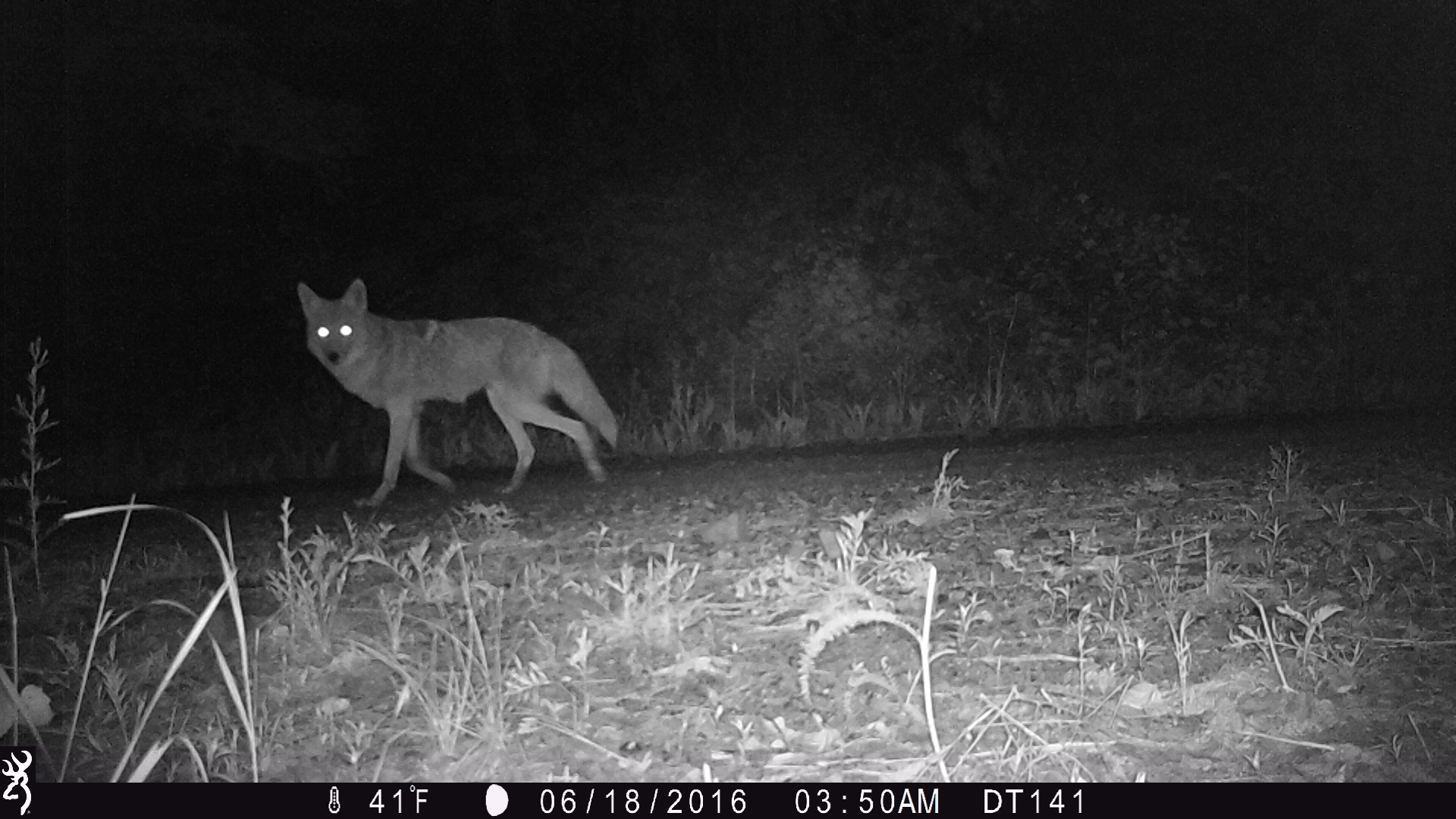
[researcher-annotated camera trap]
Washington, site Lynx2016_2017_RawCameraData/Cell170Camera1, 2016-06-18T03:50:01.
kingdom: Animalia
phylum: Chordata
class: Mammalia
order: Carnivora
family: Canidae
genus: Canis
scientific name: Canis latrans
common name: coyote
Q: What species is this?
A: Canis latrans (coyote).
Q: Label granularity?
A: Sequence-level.